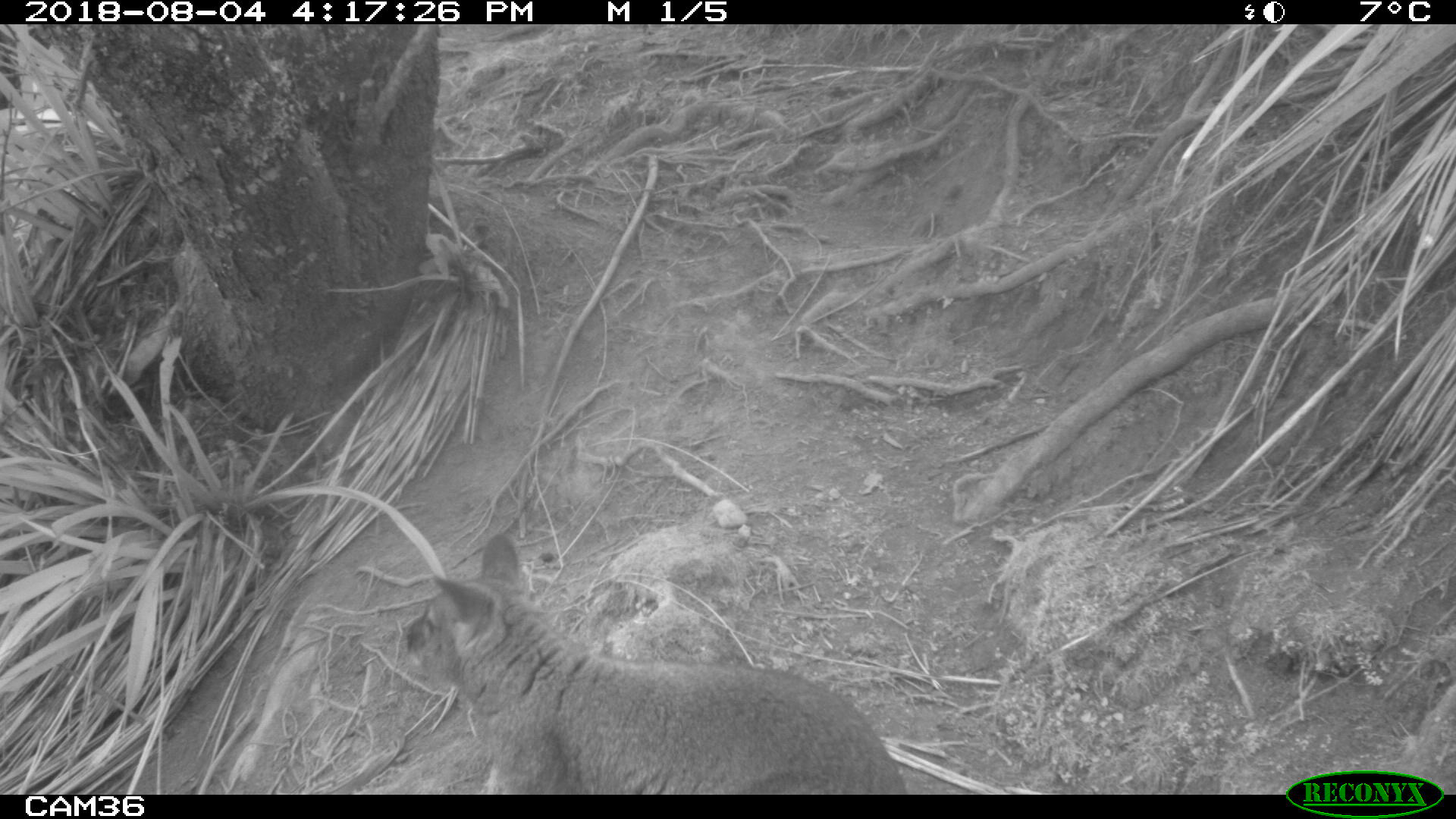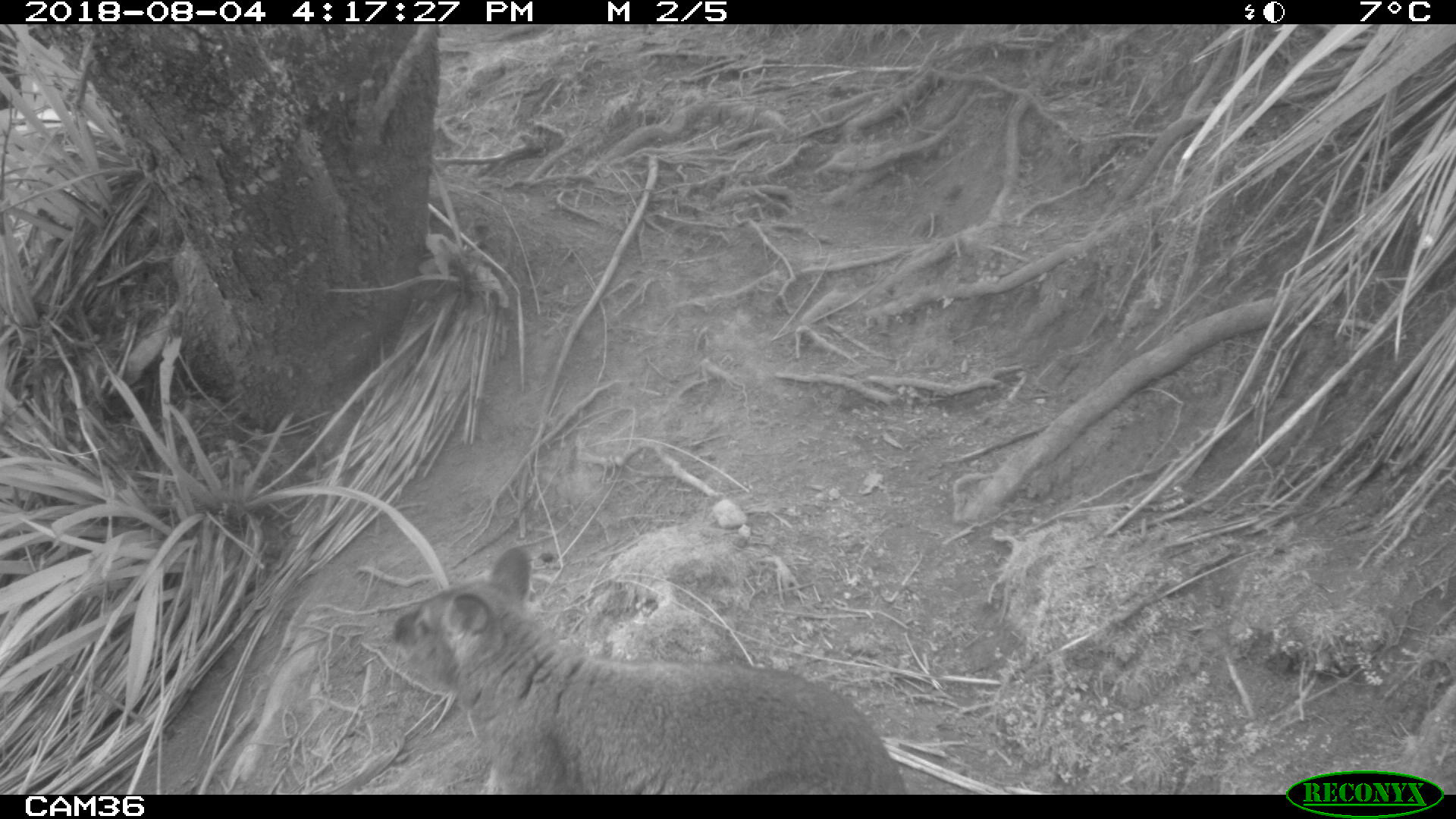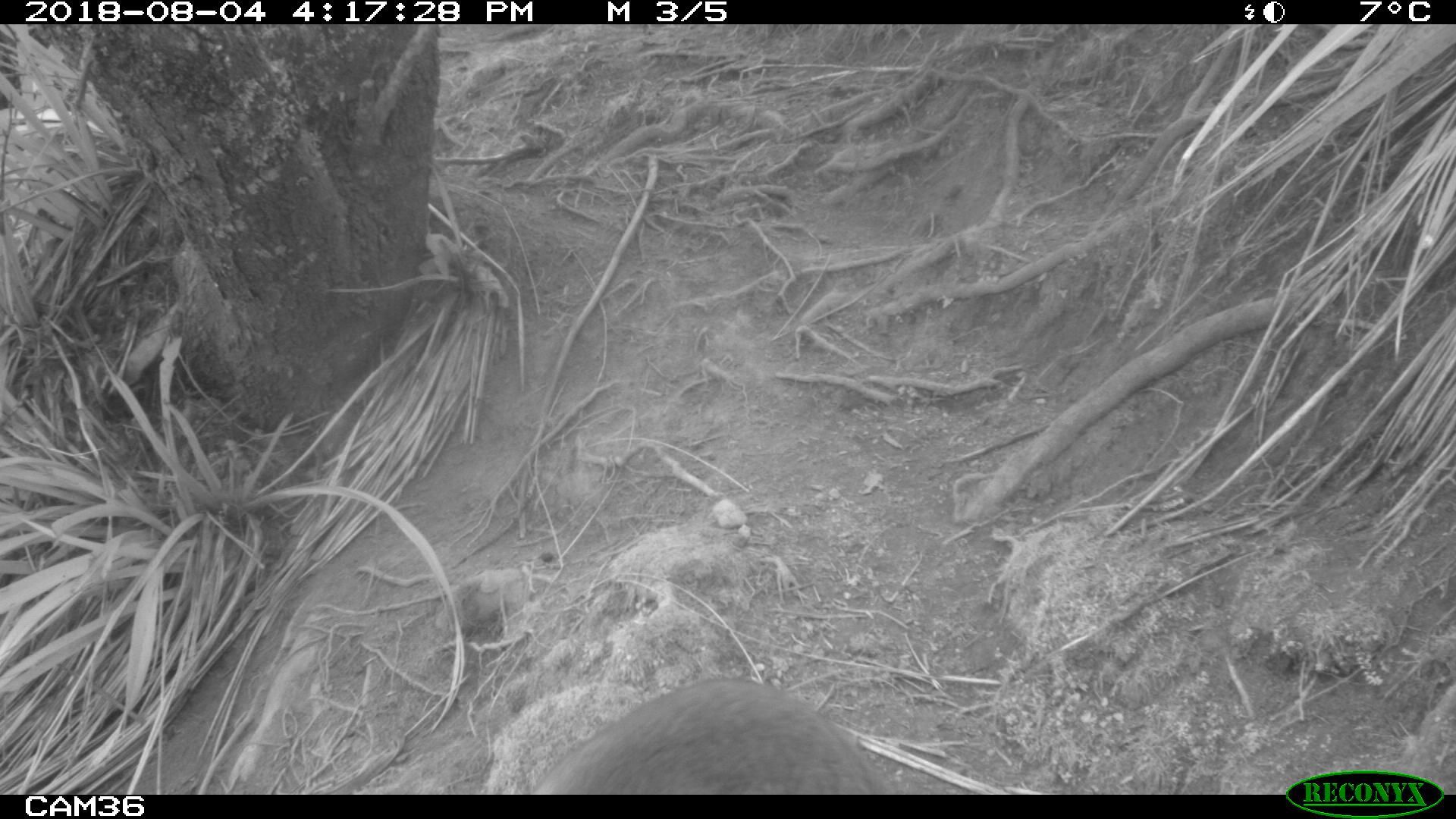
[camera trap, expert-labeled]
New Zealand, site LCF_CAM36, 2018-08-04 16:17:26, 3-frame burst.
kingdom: Animalia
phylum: Chordata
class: Mammalia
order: Diprotodontia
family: Macropodidae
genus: Notamacropus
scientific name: Notamacropus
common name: wallaby